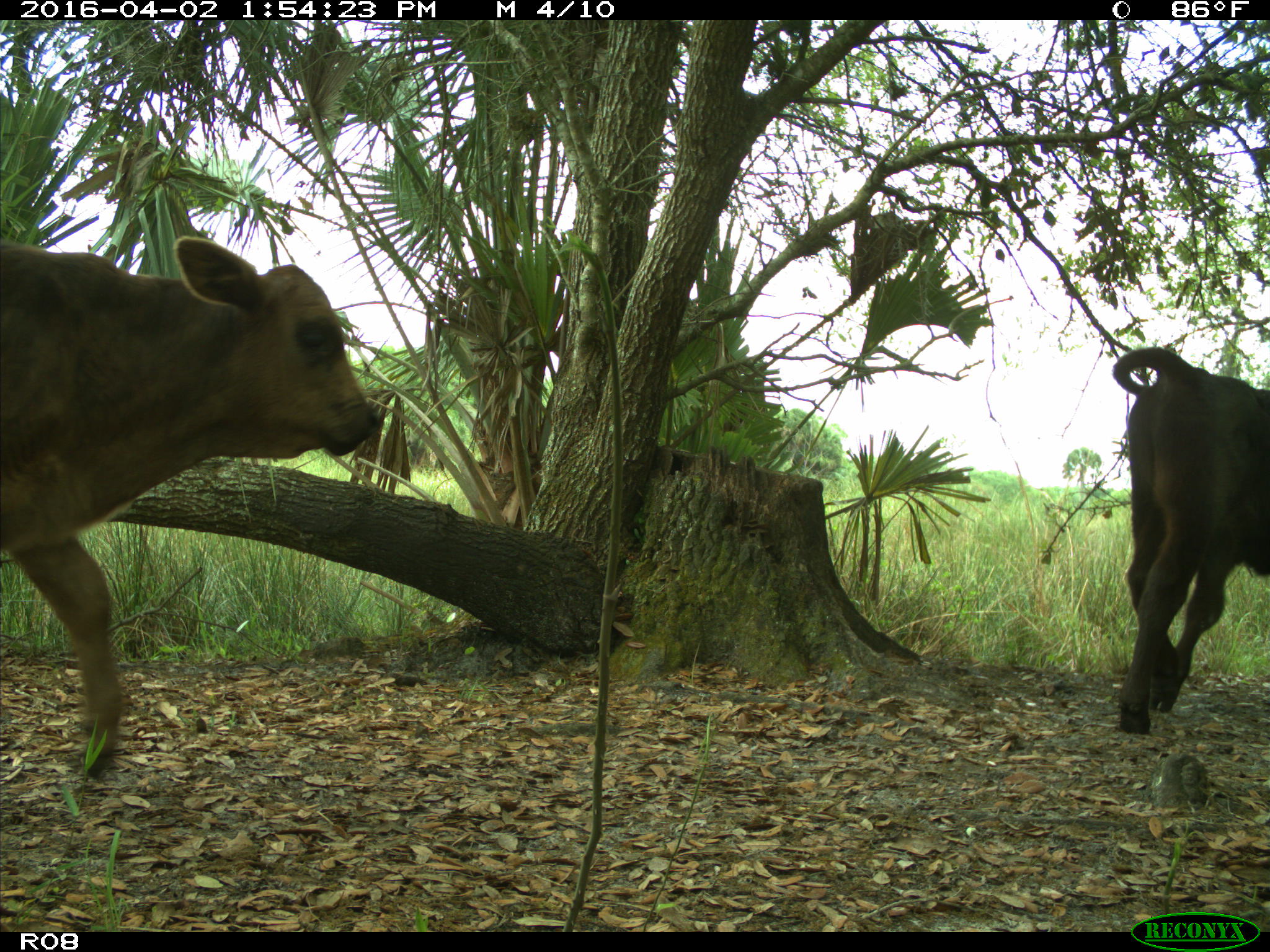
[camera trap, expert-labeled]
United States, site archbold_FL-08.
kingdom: Animalia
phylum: Chordata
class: Mammalia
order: Artiodactyla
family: Bovidae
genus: Bos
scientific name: Bos taurus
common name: domestic cow